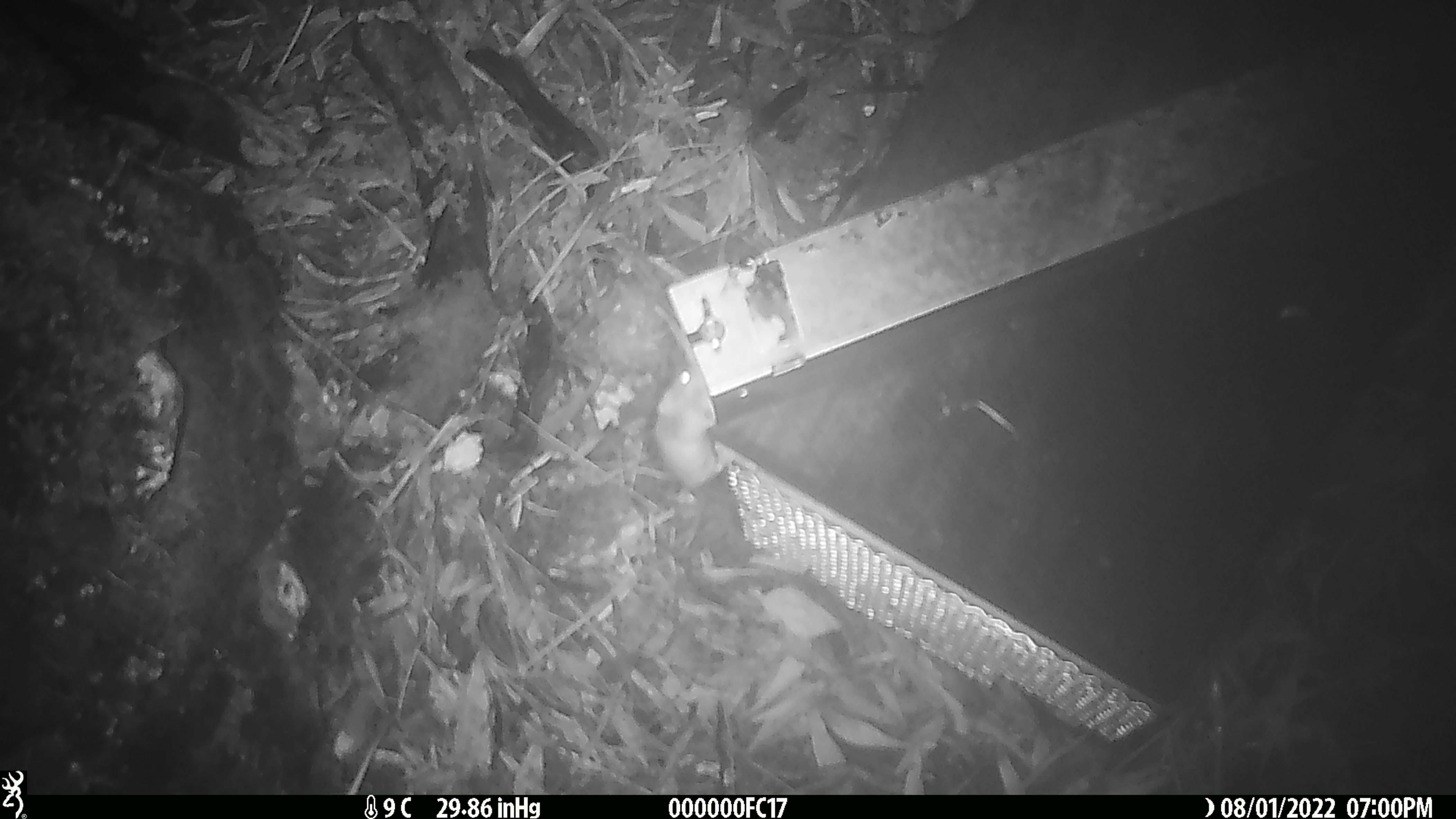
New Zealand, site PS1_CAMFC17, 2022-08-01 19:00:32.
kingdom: Animalia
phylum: Chordata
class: Mammalia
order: Rodentia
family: Muridae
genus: Mus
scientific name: Mus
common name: mouse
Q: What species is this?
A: Mouse (Mus).